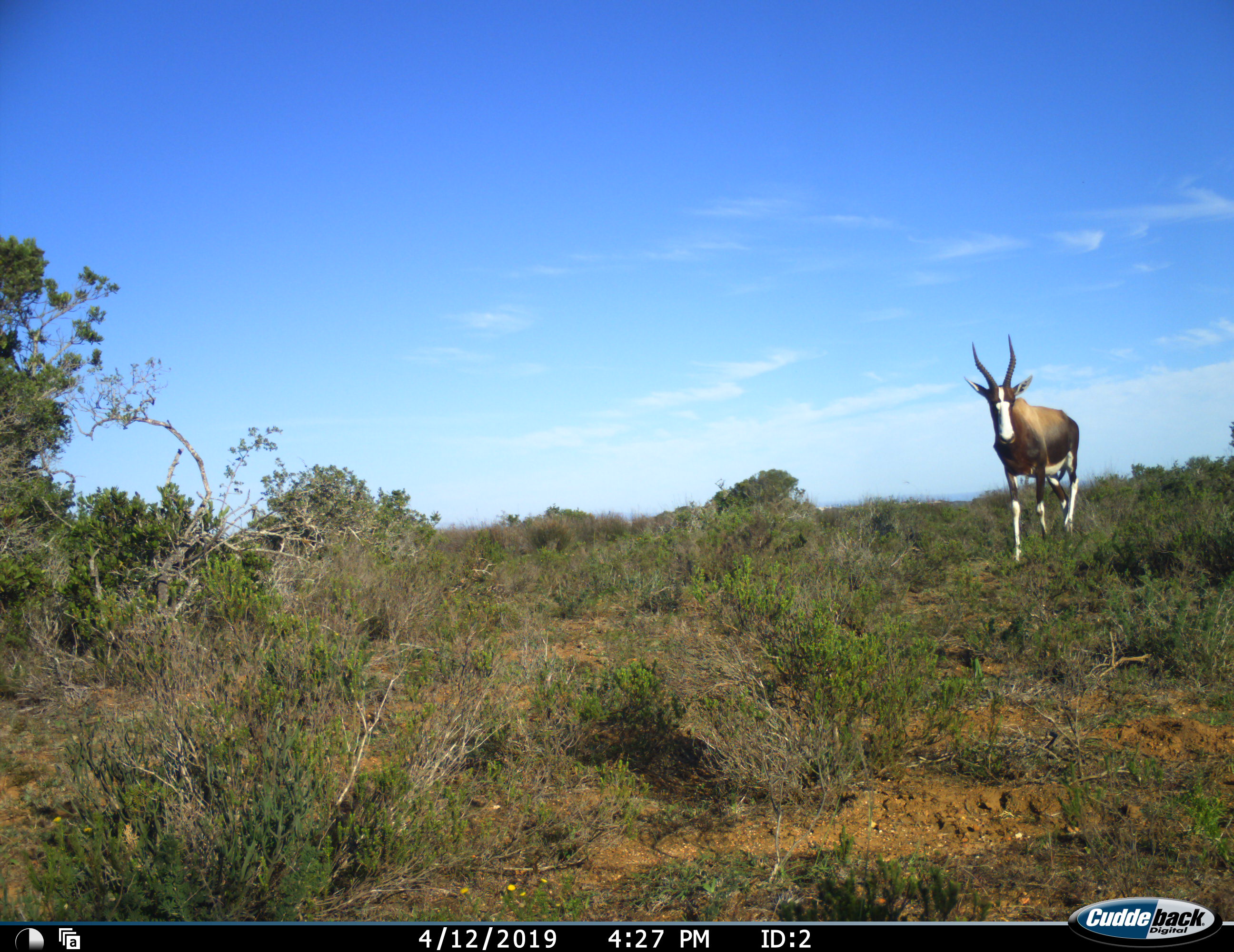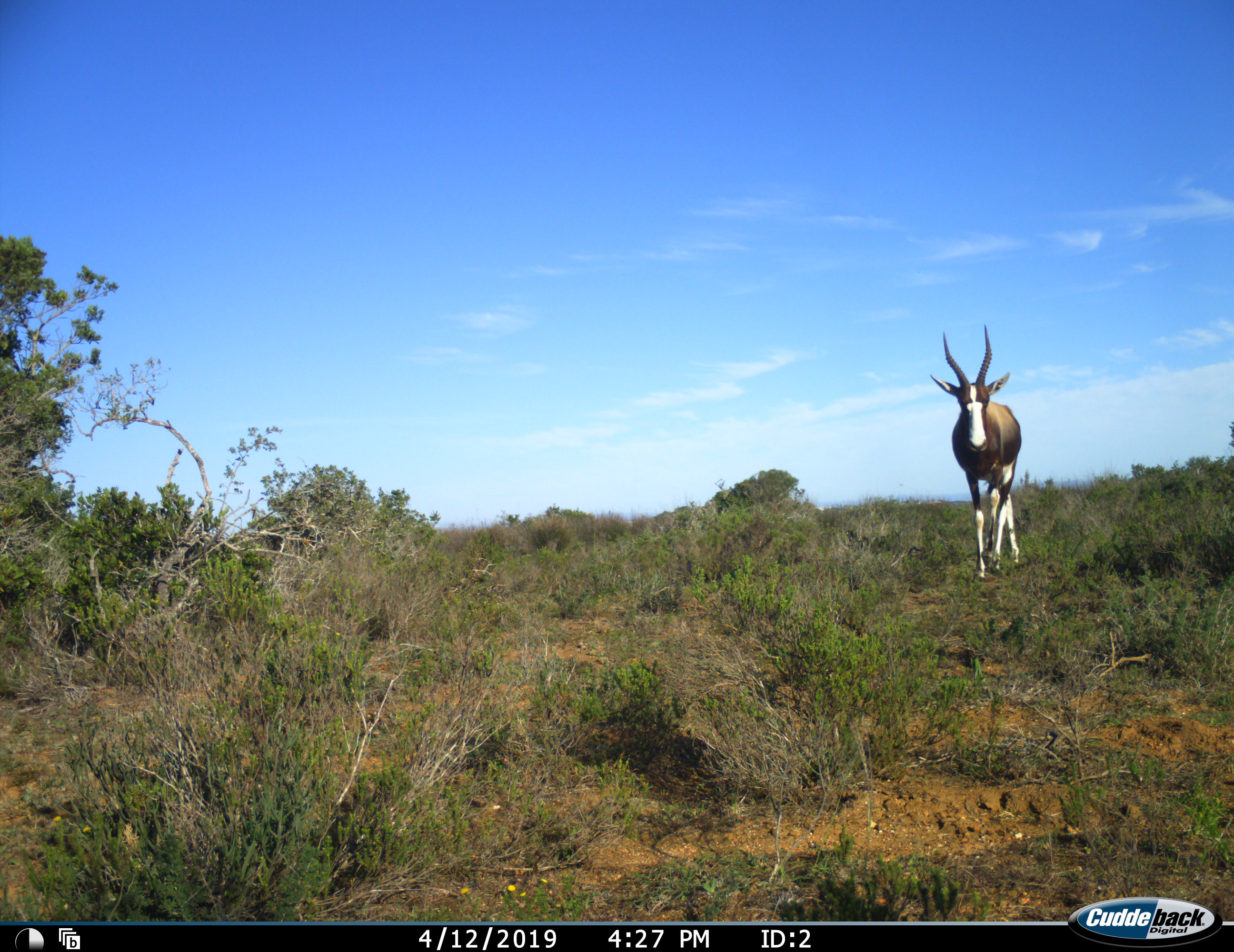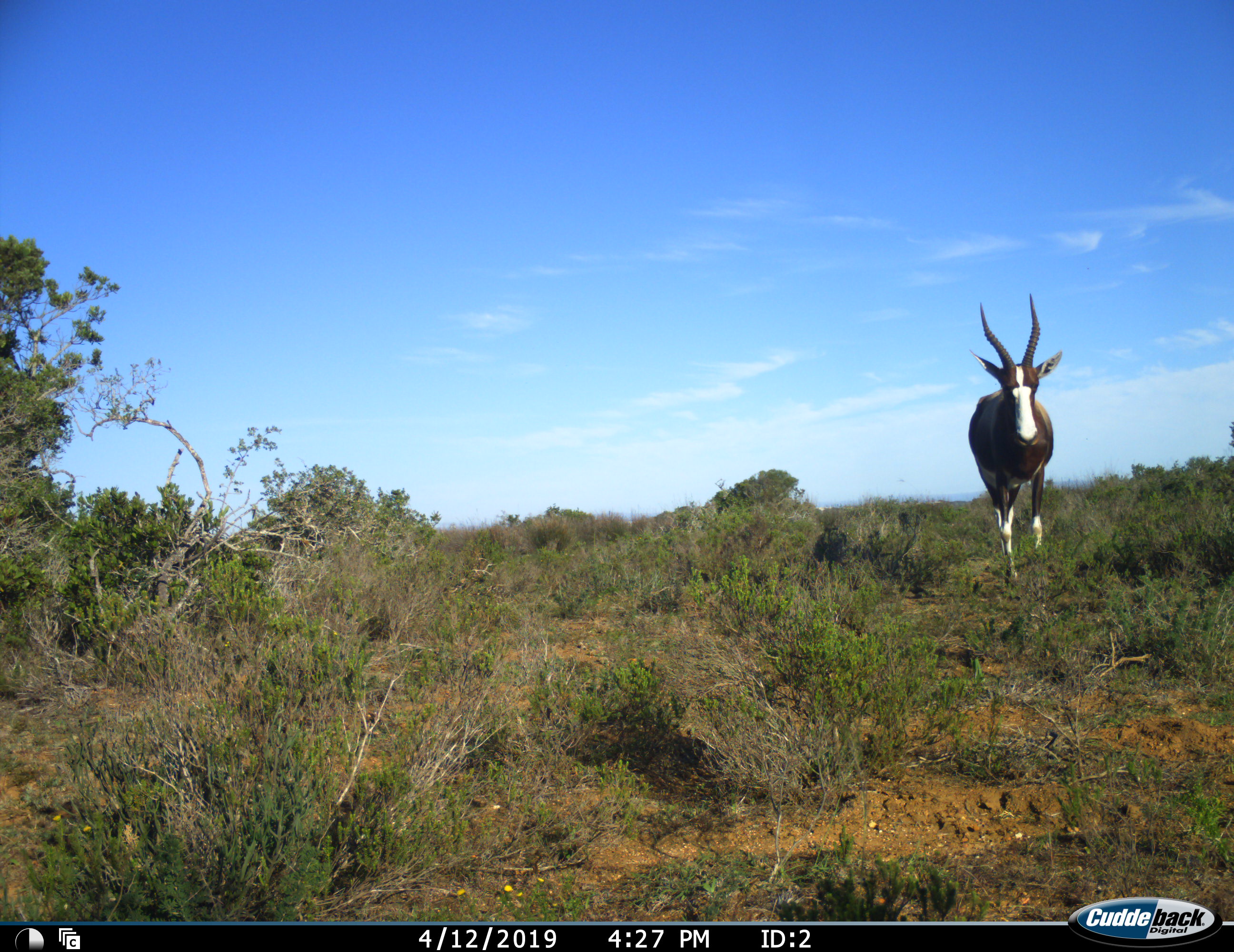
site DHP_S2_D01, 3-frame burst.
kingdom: Animalia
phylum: Chordata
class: Mammalia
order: Artiodactyla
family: Bovidae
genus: Damaliscus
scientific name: Damaliscus pygargus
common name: bontebok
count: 1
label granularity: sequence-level